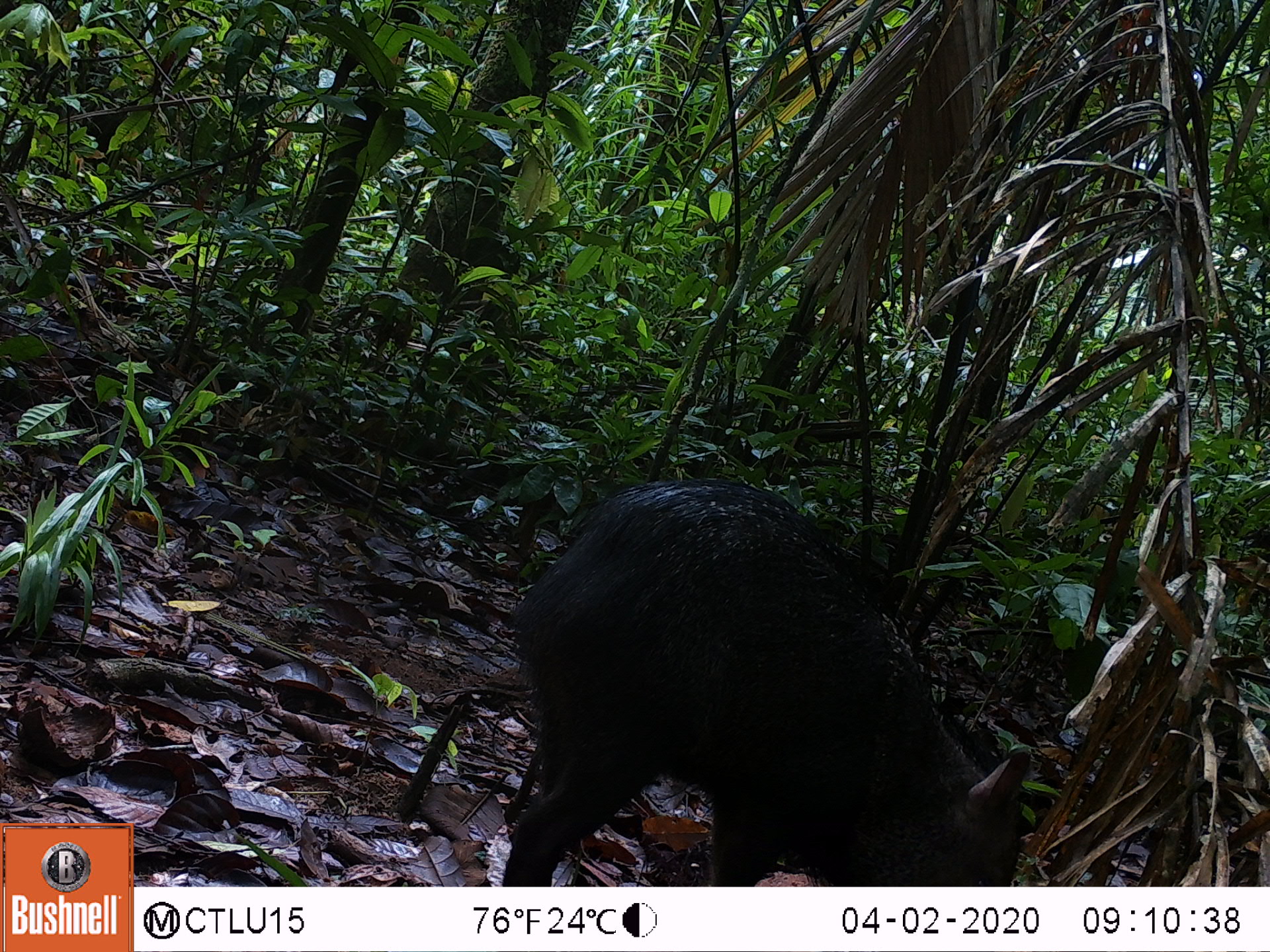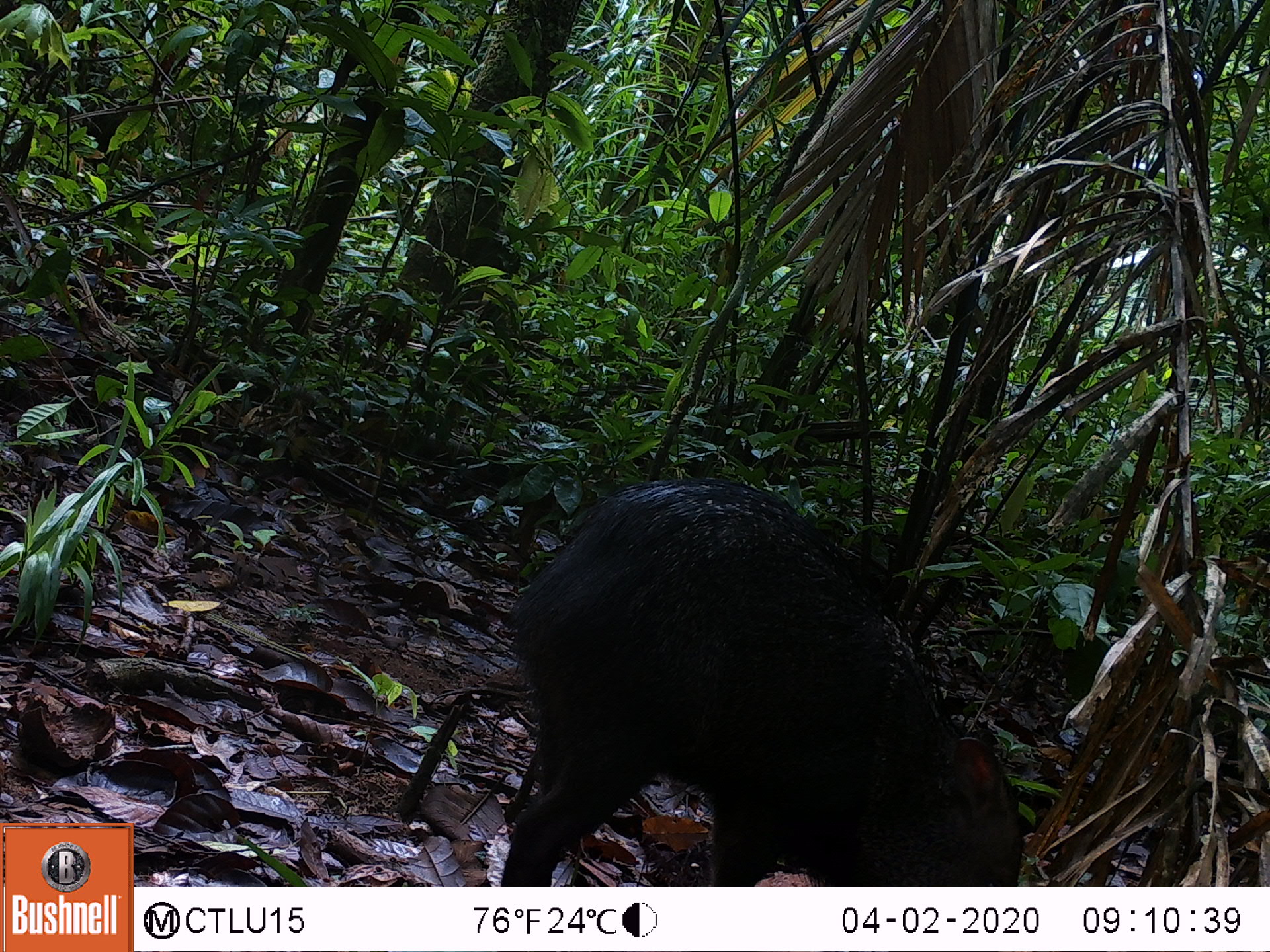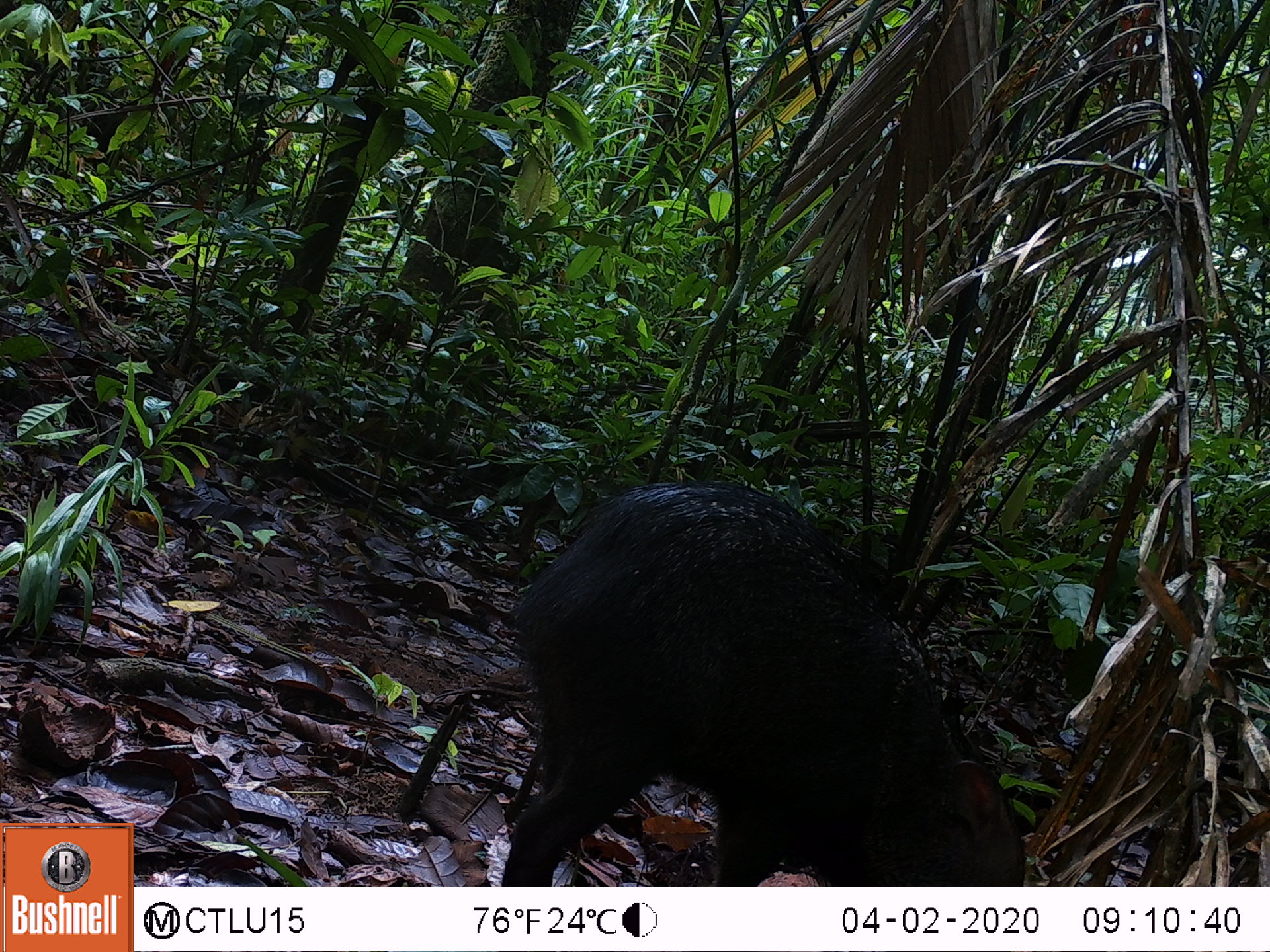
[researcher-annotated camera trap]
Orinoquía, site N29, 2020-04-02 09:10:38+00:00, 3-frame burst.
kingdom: Animalia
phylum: Chordata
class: Mammalia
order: Artiodactyla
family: Tayassuidae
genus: Pecari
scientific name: Pecari tajacu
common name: collared peccary